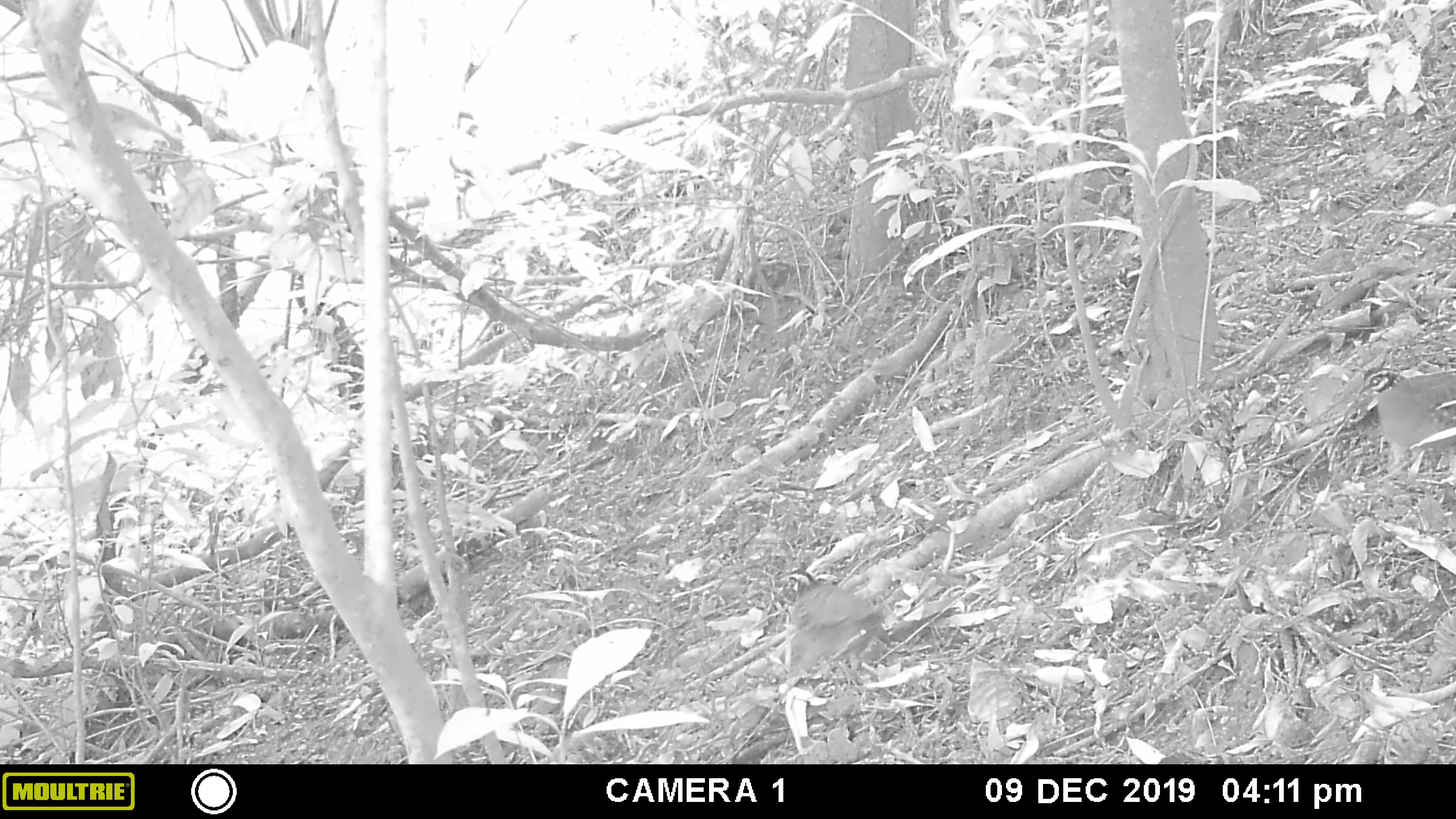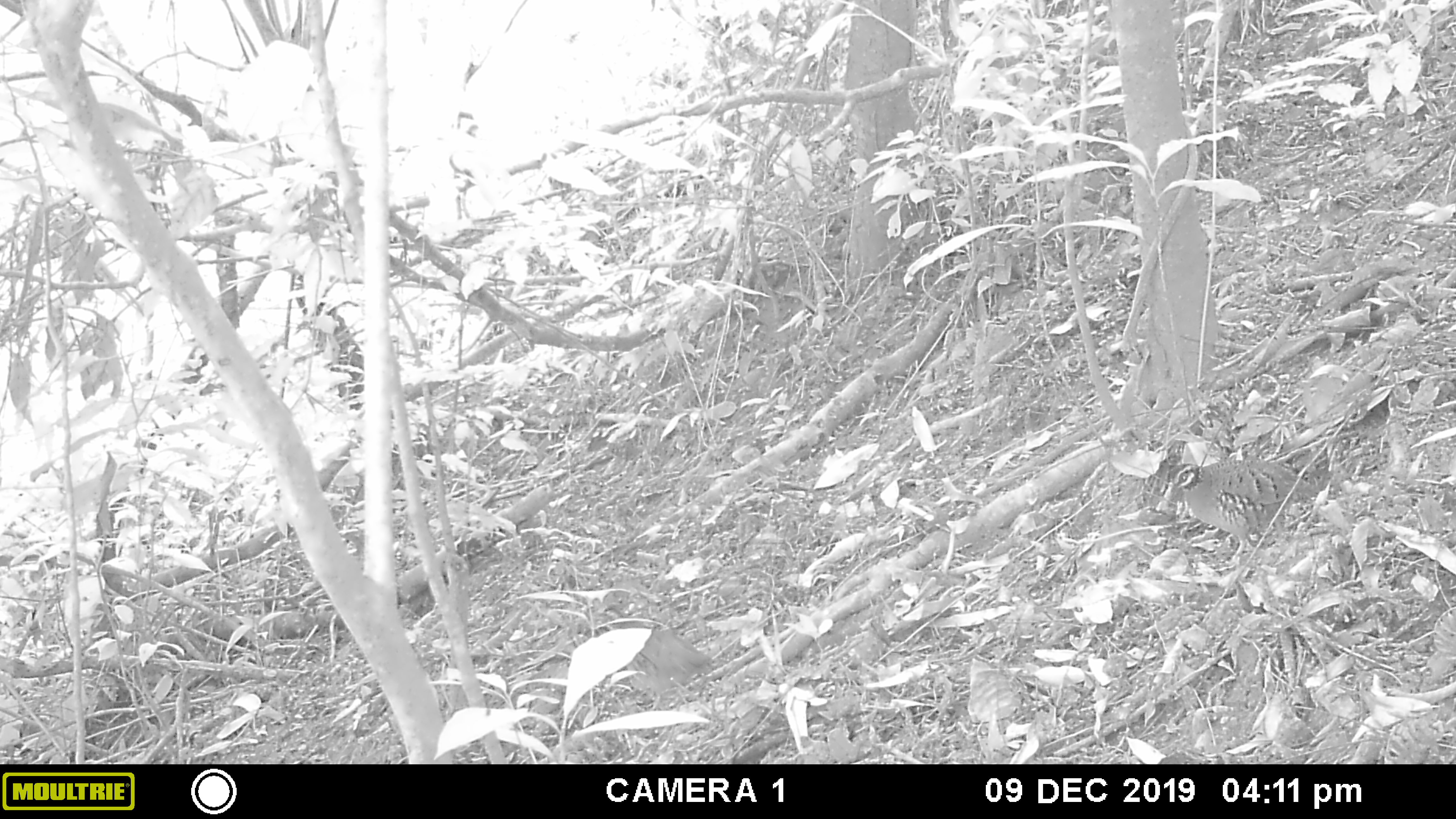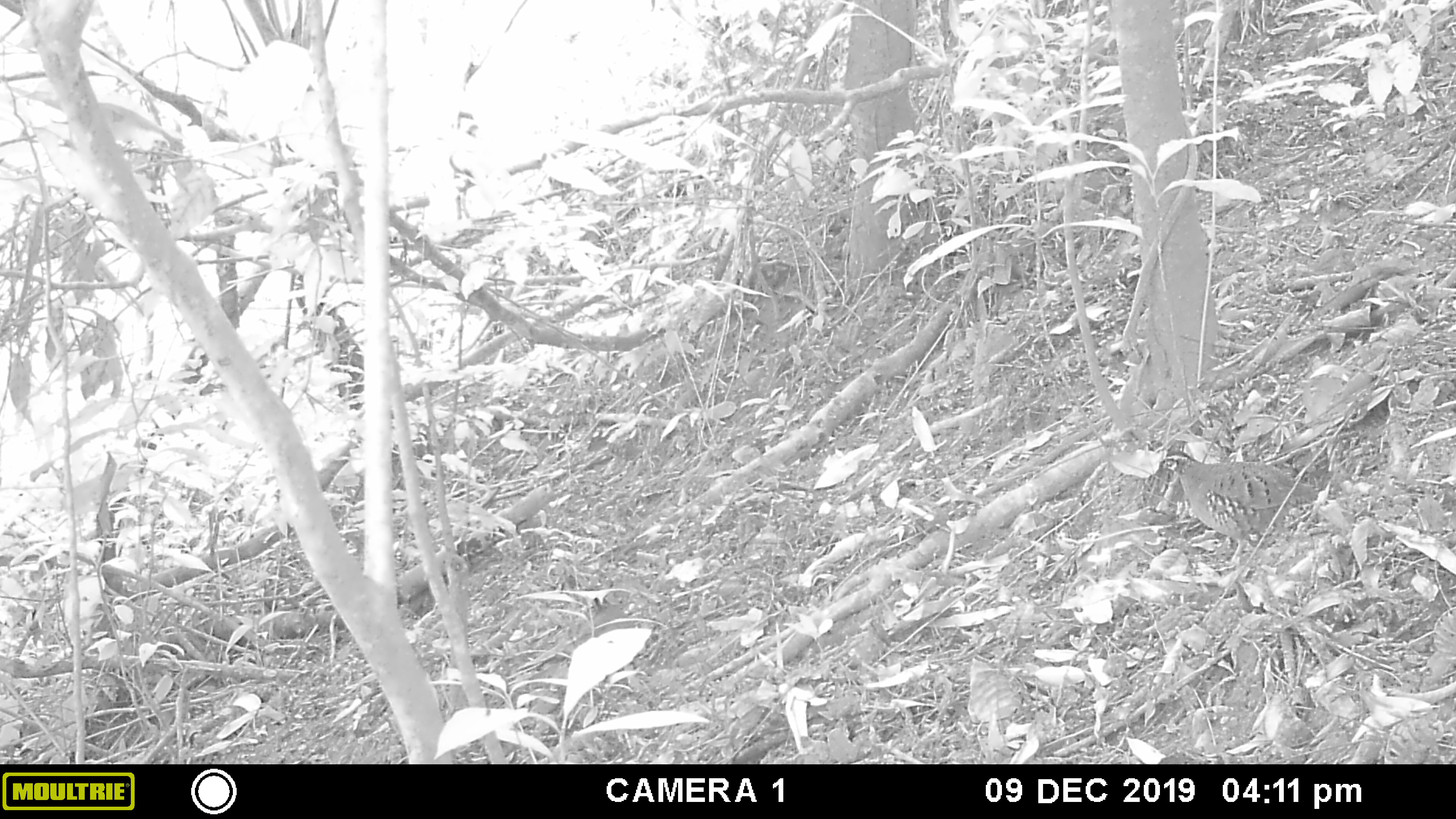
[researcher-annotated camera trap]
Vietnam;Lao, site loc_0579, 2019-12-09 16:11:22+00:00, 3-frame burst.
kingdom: Animalia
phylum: Chordata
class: Aves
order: Galliformes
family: Phasianidae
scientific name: Phasianidae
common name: partridge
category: unidentified partridge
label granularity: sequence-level